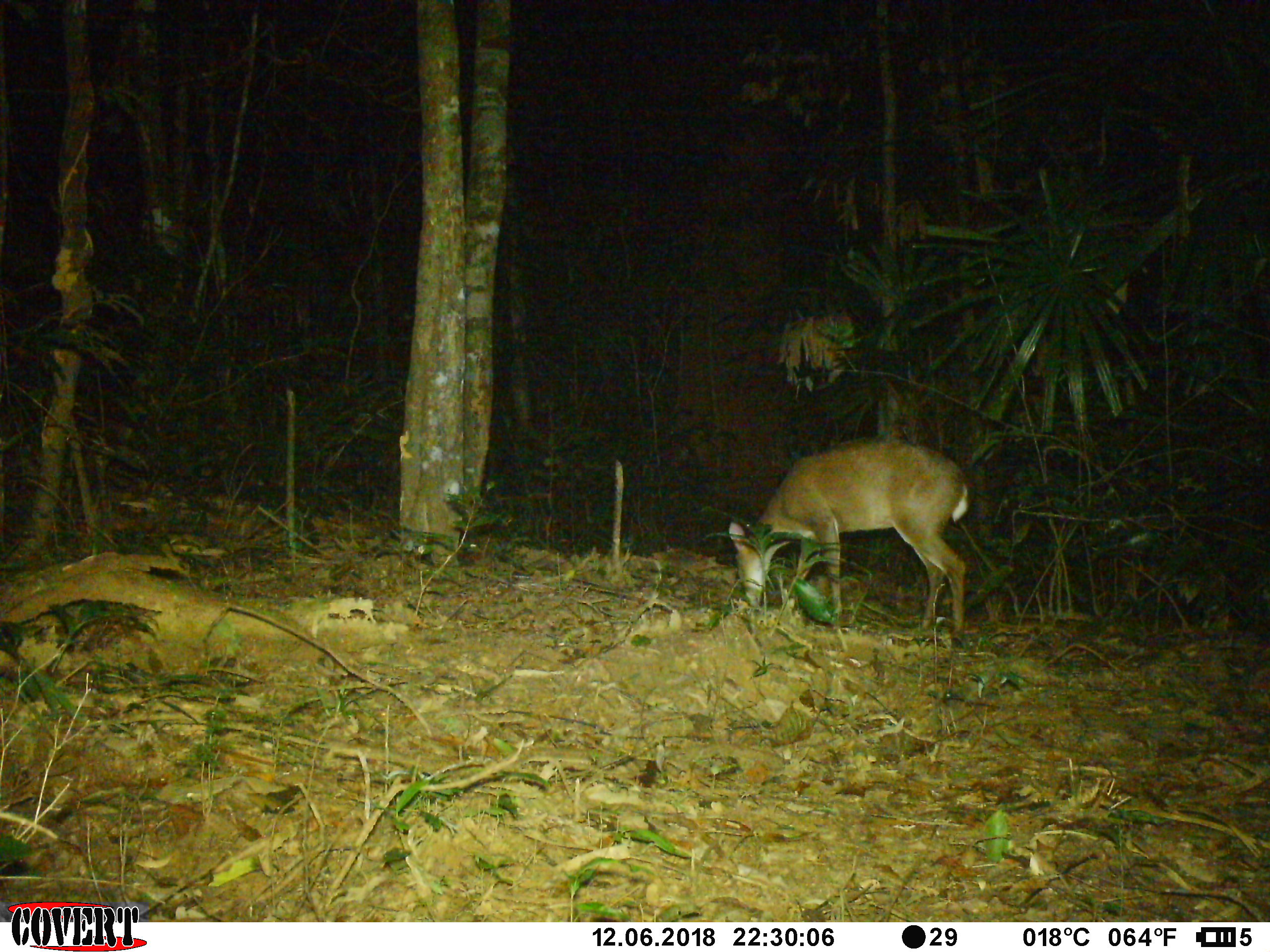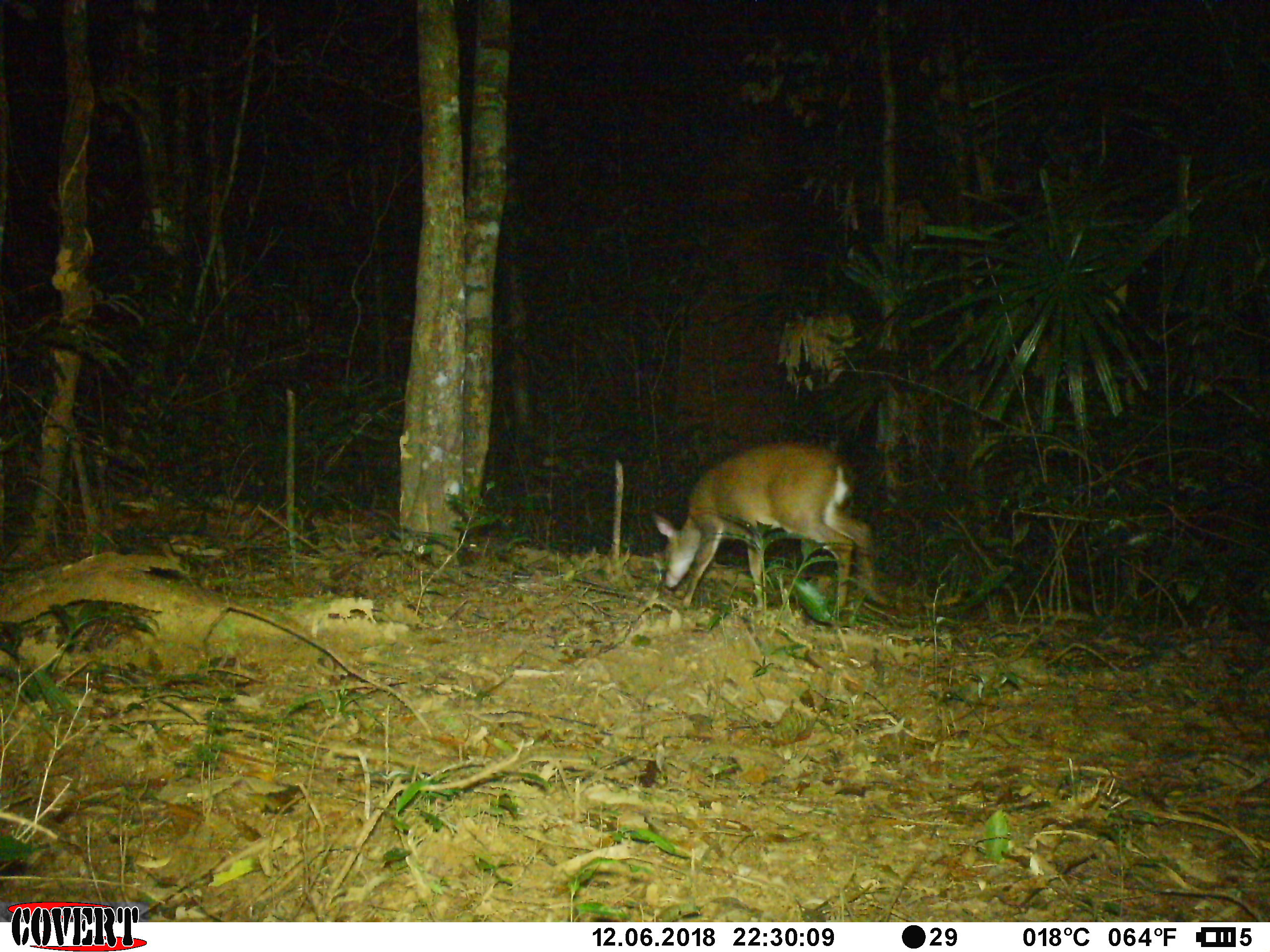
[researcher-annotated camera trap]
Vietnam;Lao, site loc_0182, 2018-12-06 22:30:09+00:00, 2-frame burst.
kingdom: Animalia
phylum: Chordata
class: Mammalia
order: Artiodactyla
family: Cervidae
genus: Muntiacus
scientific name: Muntiacus vuquangensis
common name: large-antlered muntjac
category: large antlered muntjac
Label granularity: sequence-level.